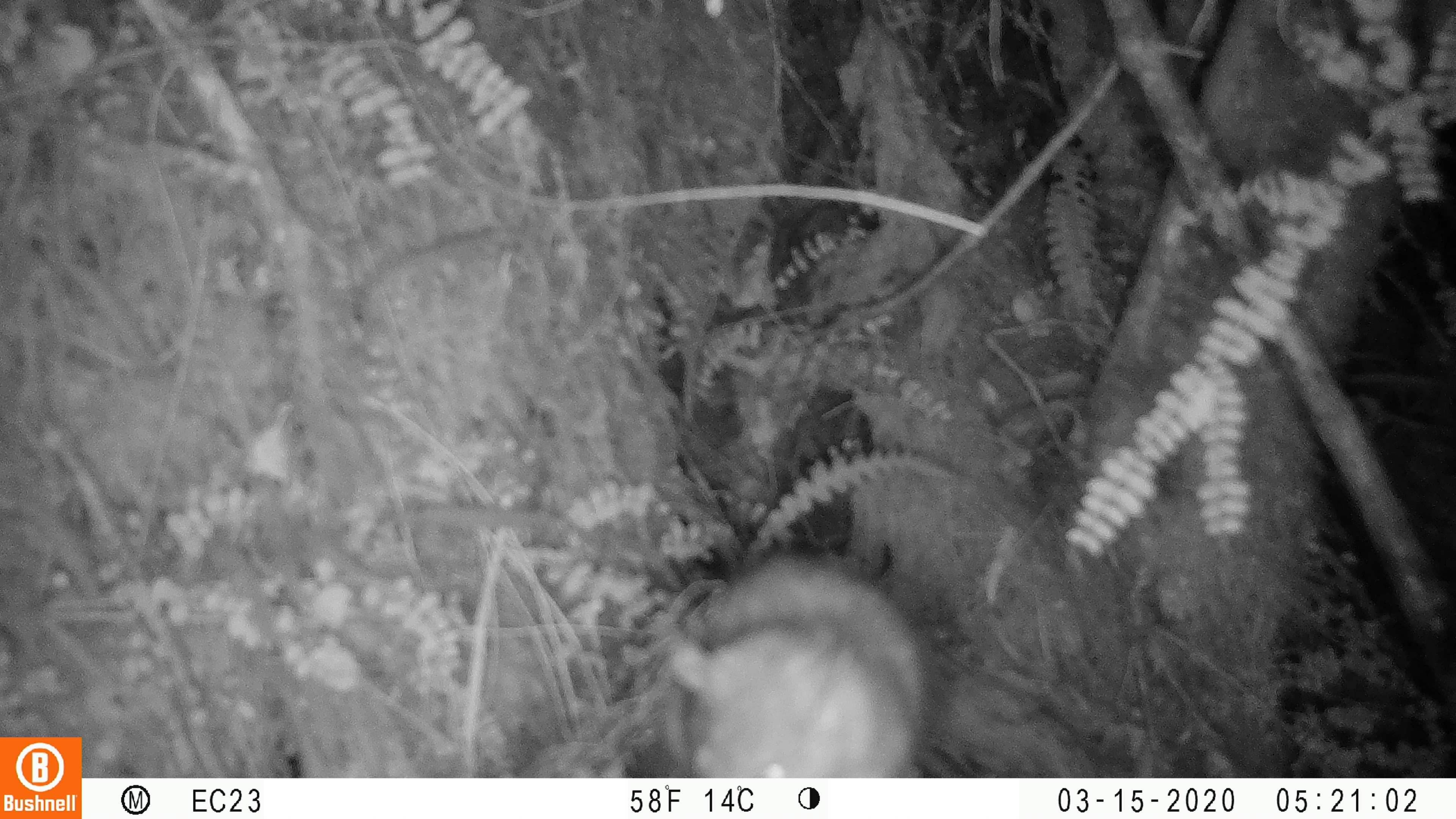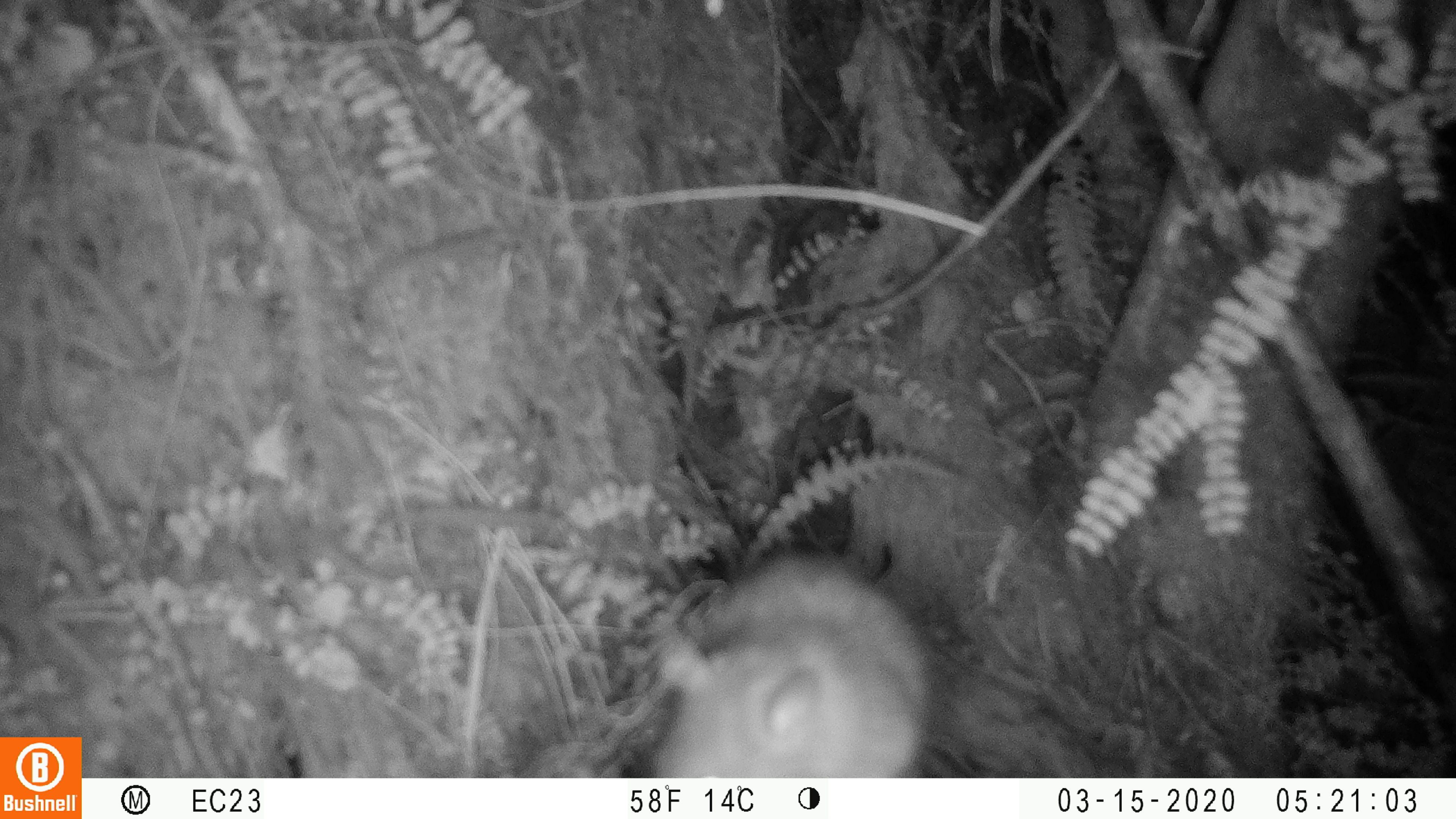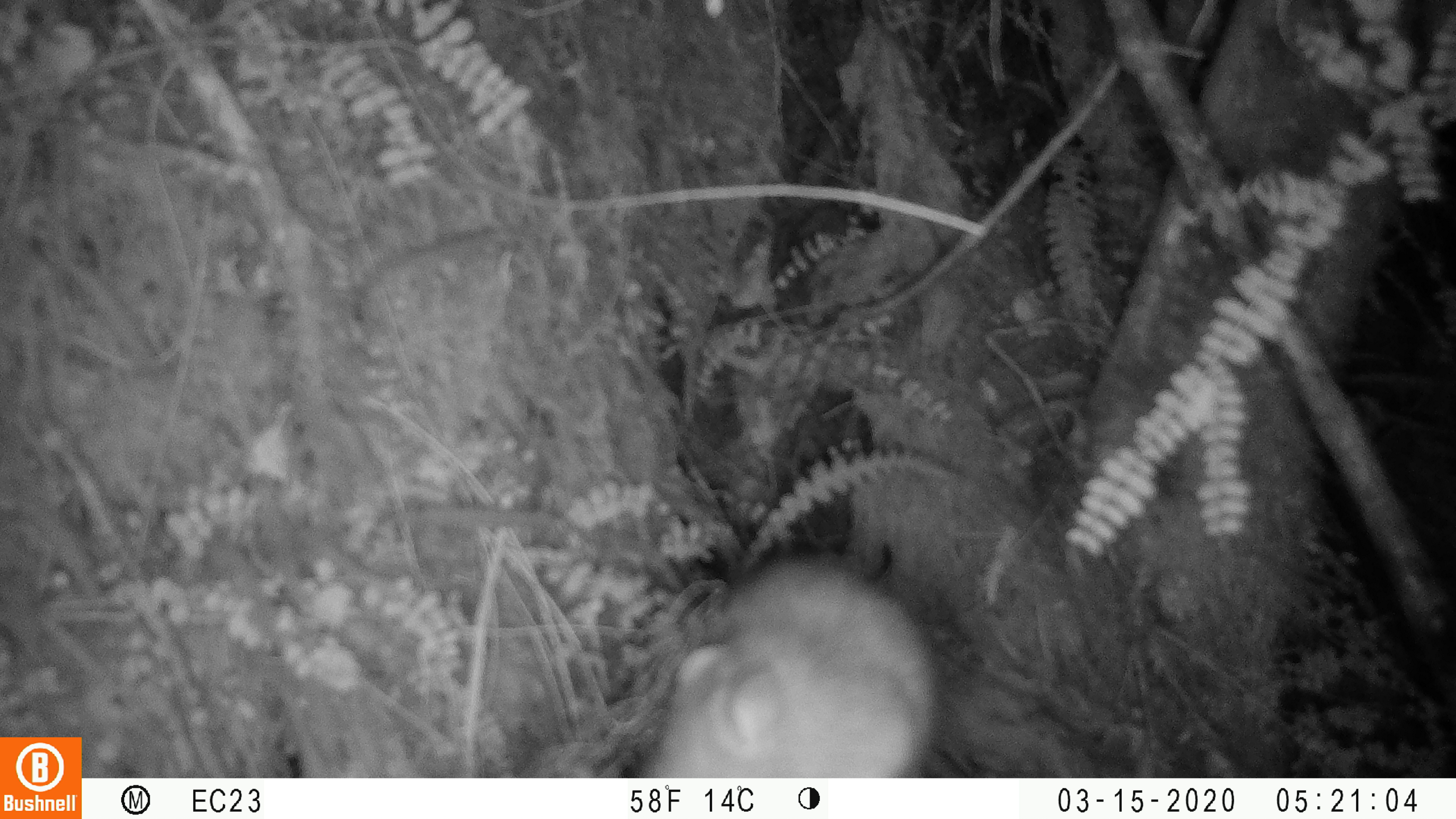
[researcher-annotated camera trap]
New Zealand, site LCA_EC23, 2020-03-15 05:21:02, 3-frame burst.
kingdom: Animalia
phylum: Chordata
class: Mammalia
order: Rodentia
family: Muridae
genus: Rattus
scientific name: Rattus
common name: rat